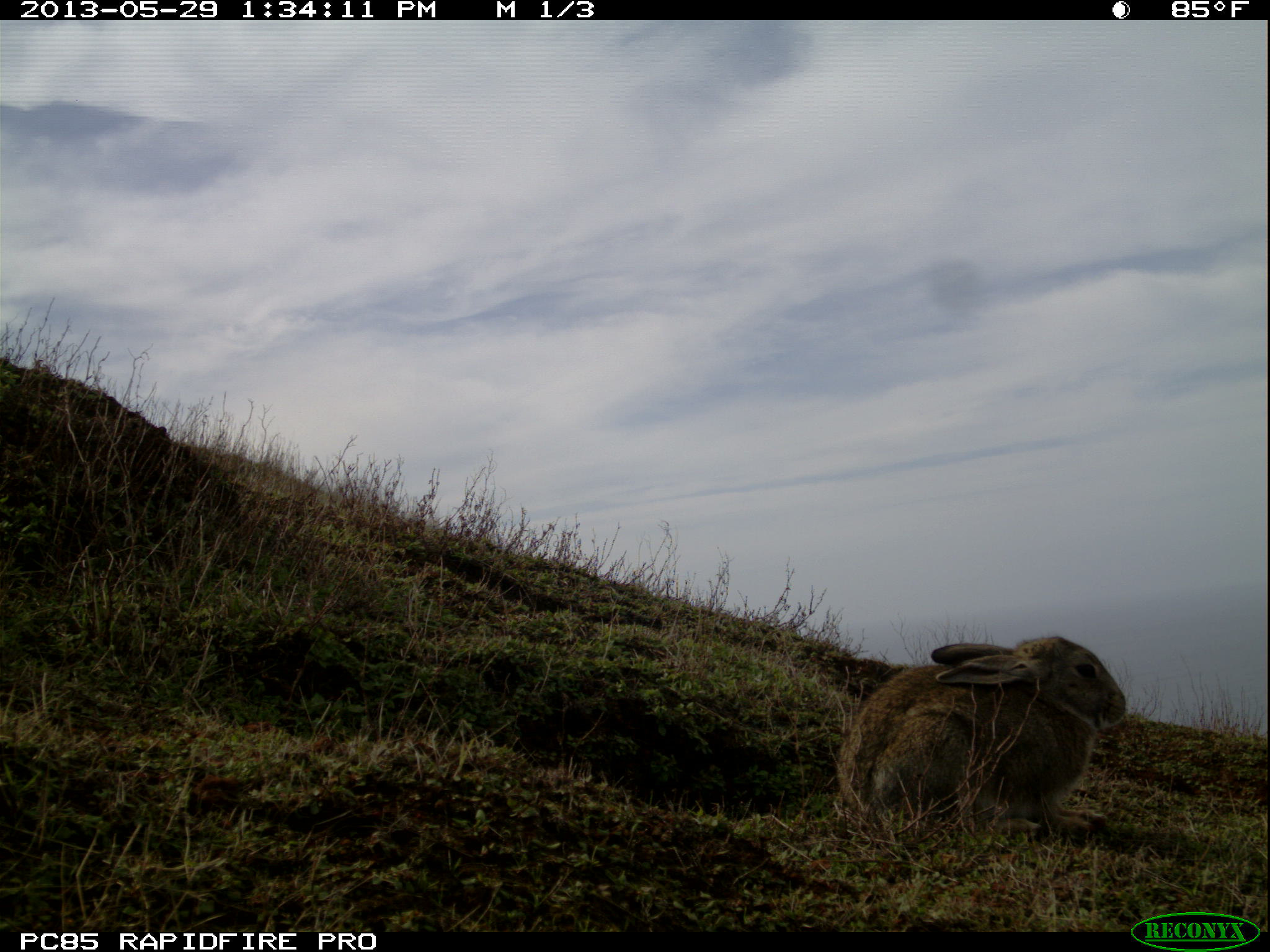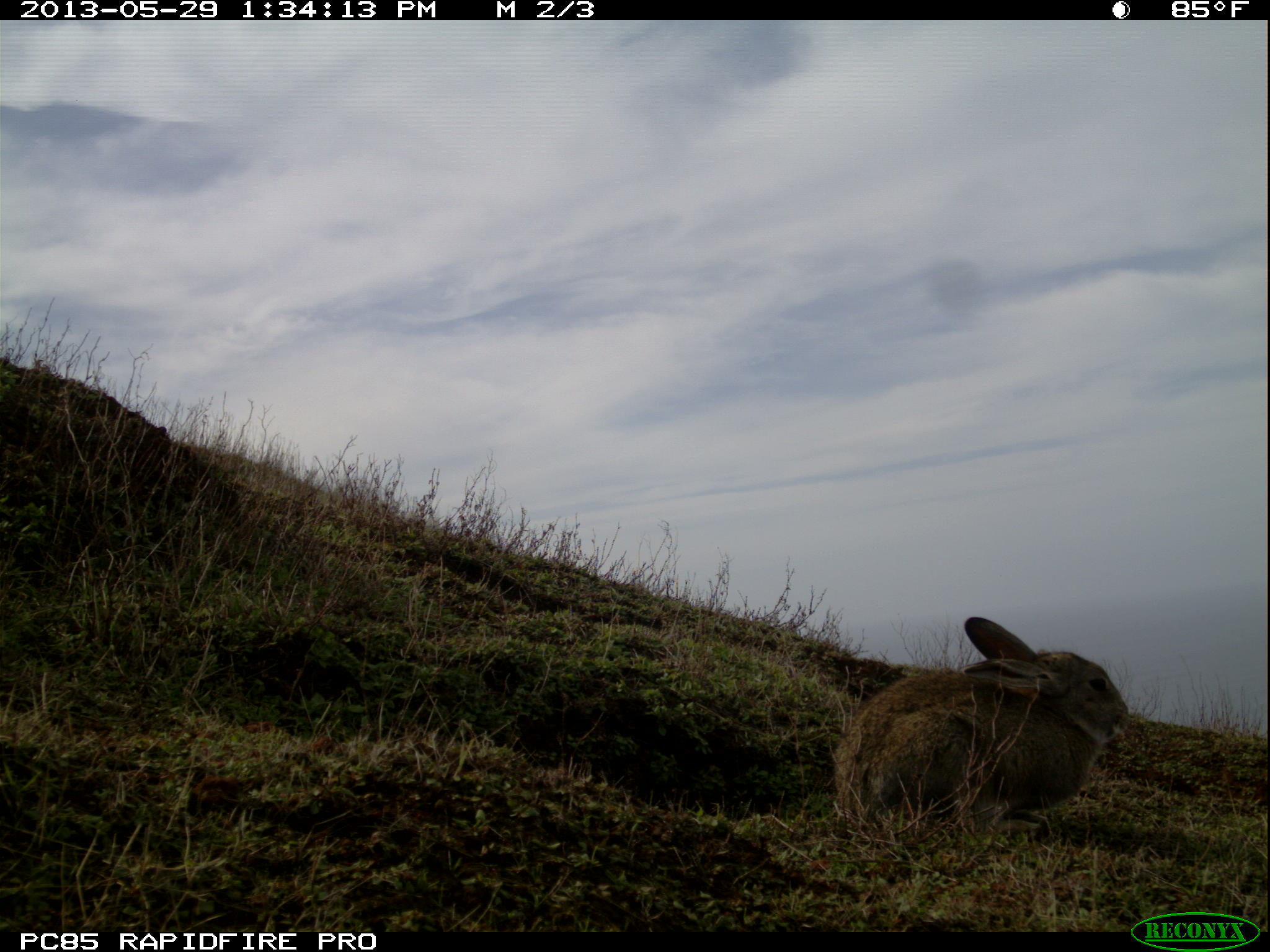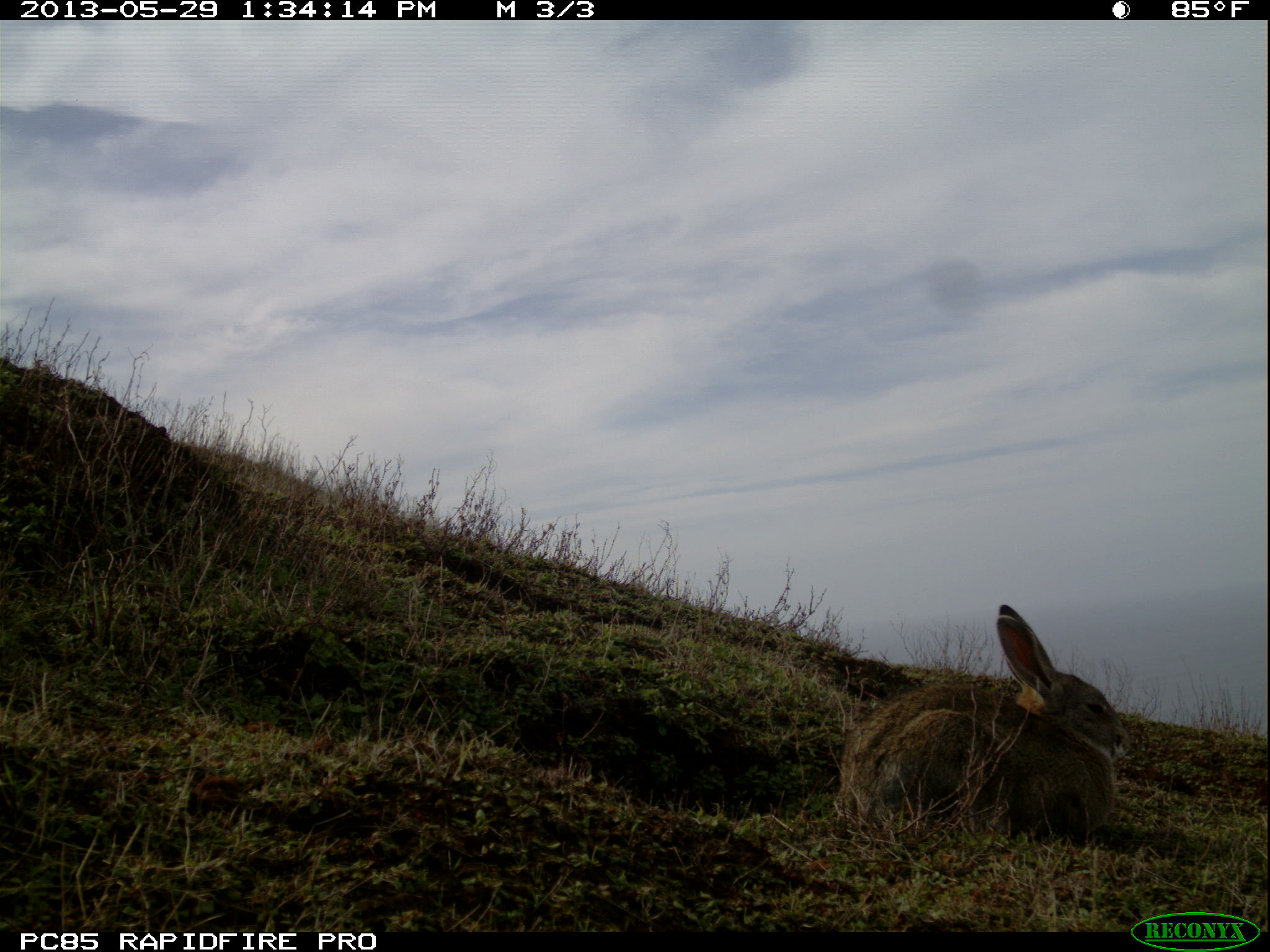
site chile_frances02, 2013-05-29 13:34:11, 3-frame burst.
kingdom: Animalia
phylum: Chordata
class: Mammalia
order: Lagomorpha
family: Leporidae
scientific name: Leporidae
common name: rabbits and hares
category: rabbit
Rabbit (rabbits and hares) (Leporidae).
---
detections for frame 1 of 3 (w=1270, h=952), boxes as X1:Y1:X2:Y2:
rabbit: 833:635:1129:845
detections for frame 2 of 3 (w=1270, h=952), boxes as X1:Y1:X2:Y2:
rabbit: 827:611:1132:845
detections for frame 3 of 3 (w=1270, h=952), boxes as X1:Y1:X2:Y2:
rabbit: 830:600:1128:848